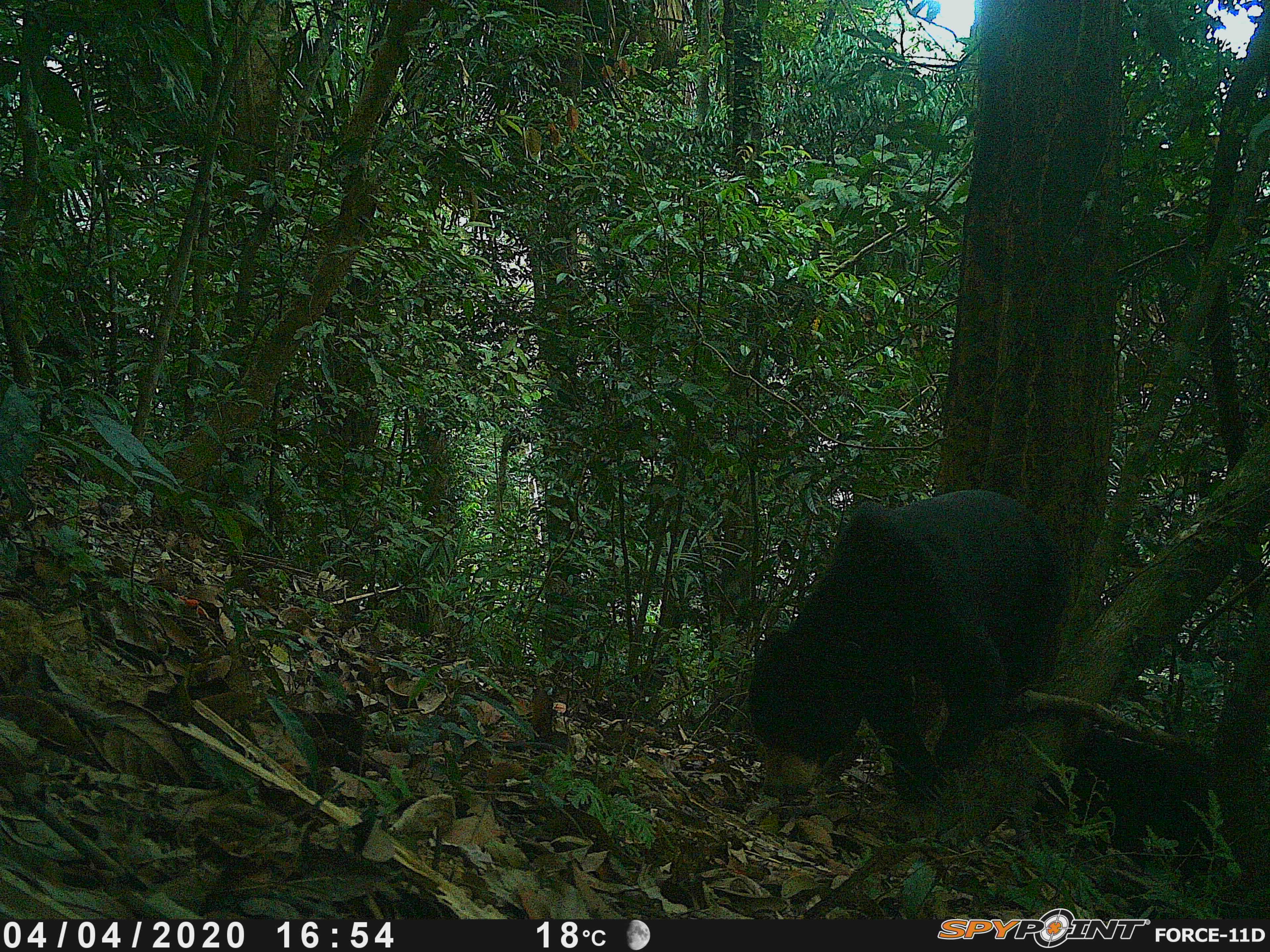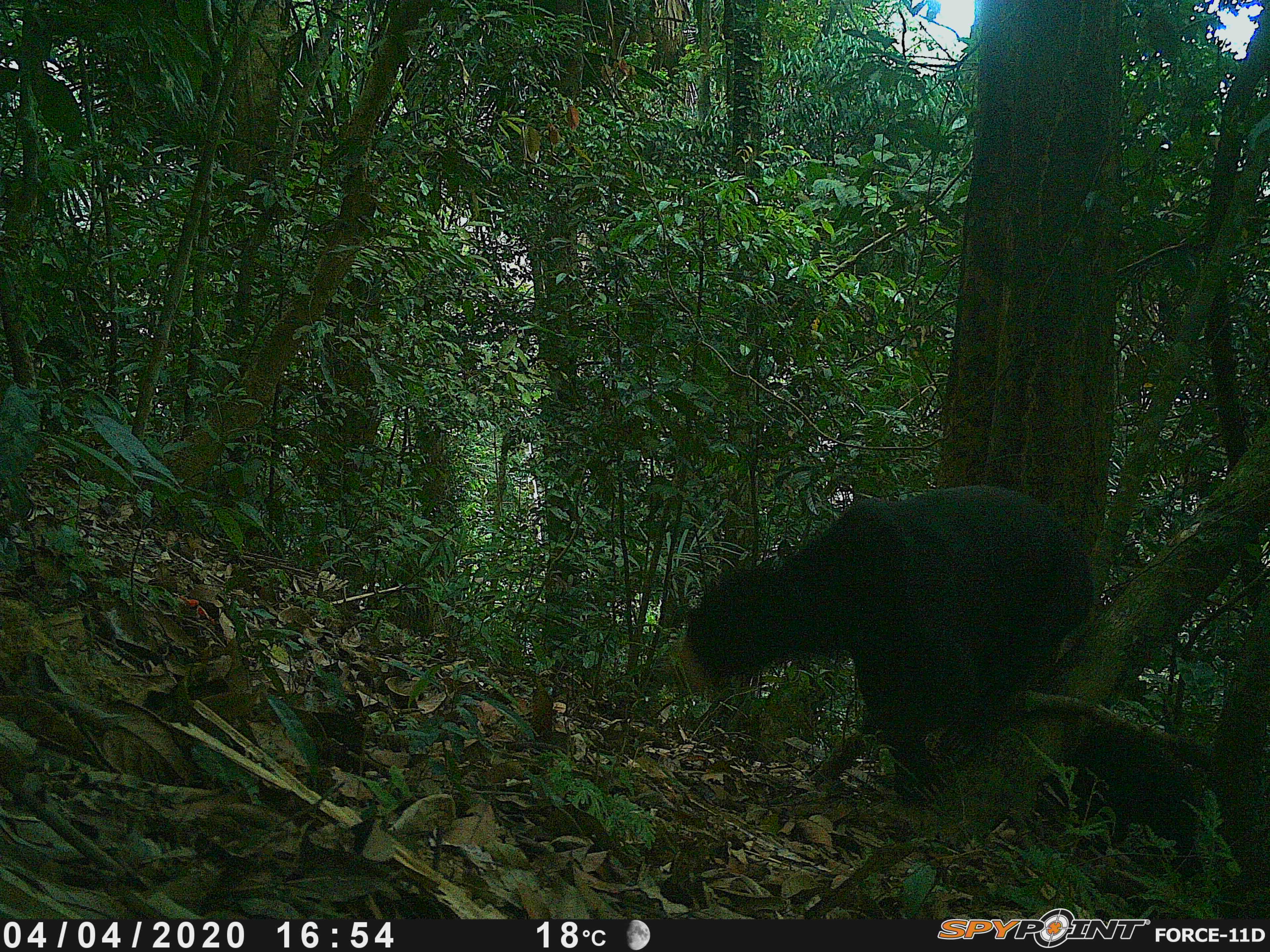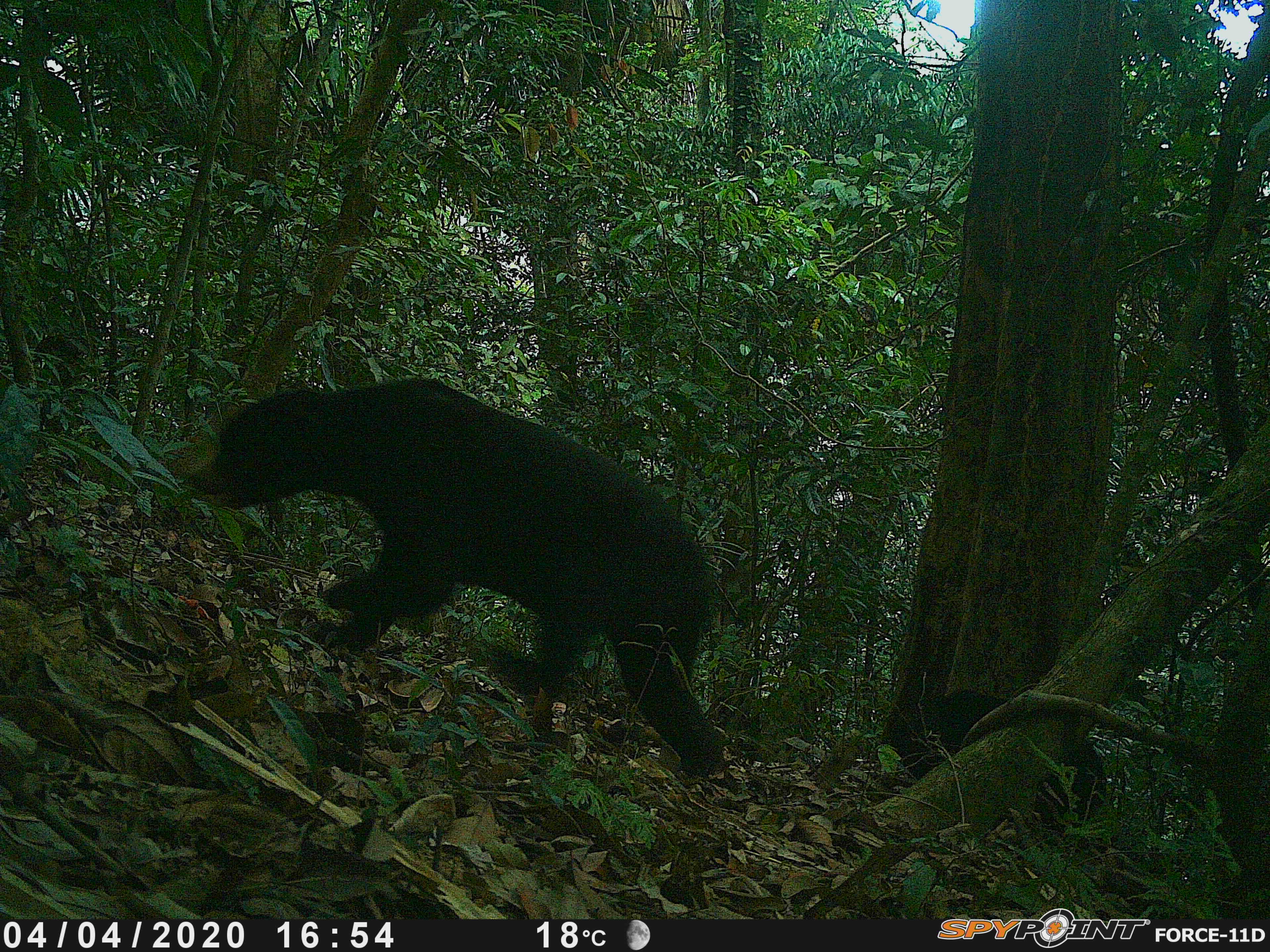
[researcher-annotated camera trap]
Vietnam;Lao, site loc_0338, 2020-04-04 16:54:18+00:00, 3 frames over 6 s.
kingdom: Animalia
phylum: Chordata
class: Mammalia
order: Carnivora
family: Ursidae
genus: Helarctos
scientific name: Helarctos malayanus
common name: sun bear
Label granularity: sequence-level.